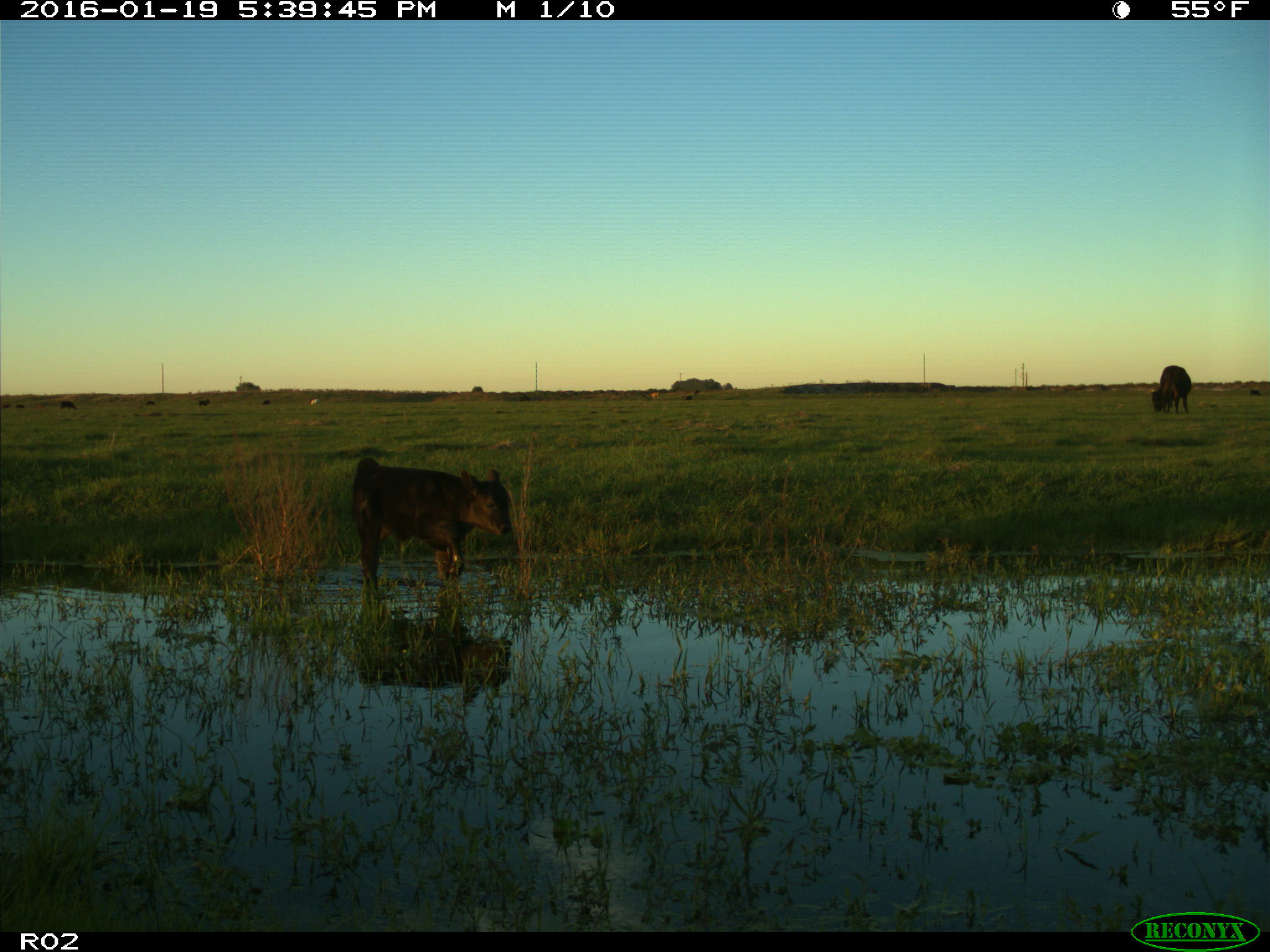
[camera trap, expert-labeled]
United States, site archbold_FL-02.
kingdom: Animalia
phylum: Chordata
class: Mammalia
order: Artiodactyla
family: Bovidae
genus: Bos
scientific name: Bos taurus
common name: domestic cow